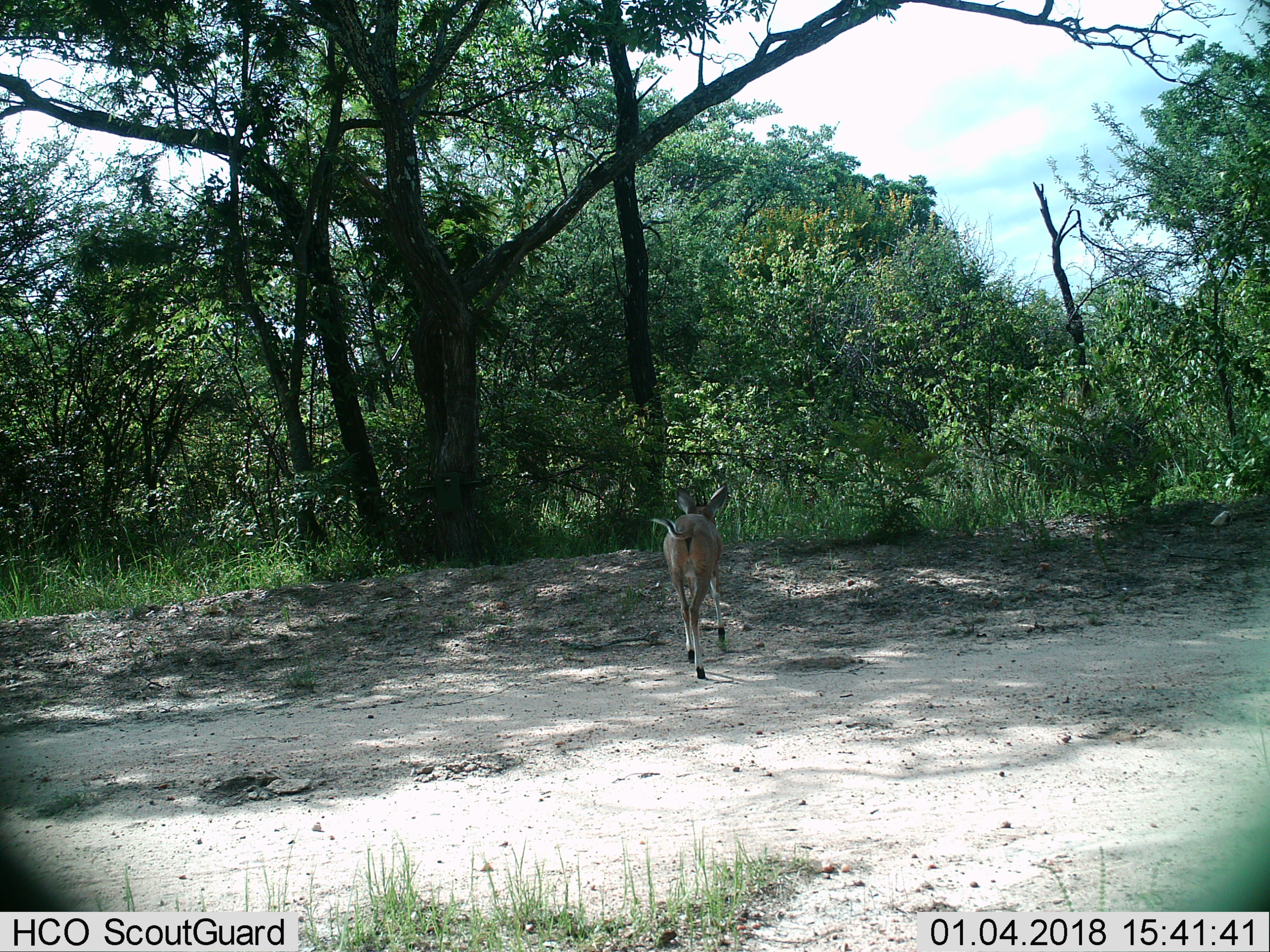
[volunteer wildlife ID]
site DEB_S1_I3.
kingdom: Animalia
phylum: Chordata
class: Mammalia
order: Artiodactyla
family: Bovidae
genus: Sylvicapra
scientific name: Sylvicapra grimmia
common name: common duiker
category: duikercommongrey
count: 1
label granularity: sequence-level